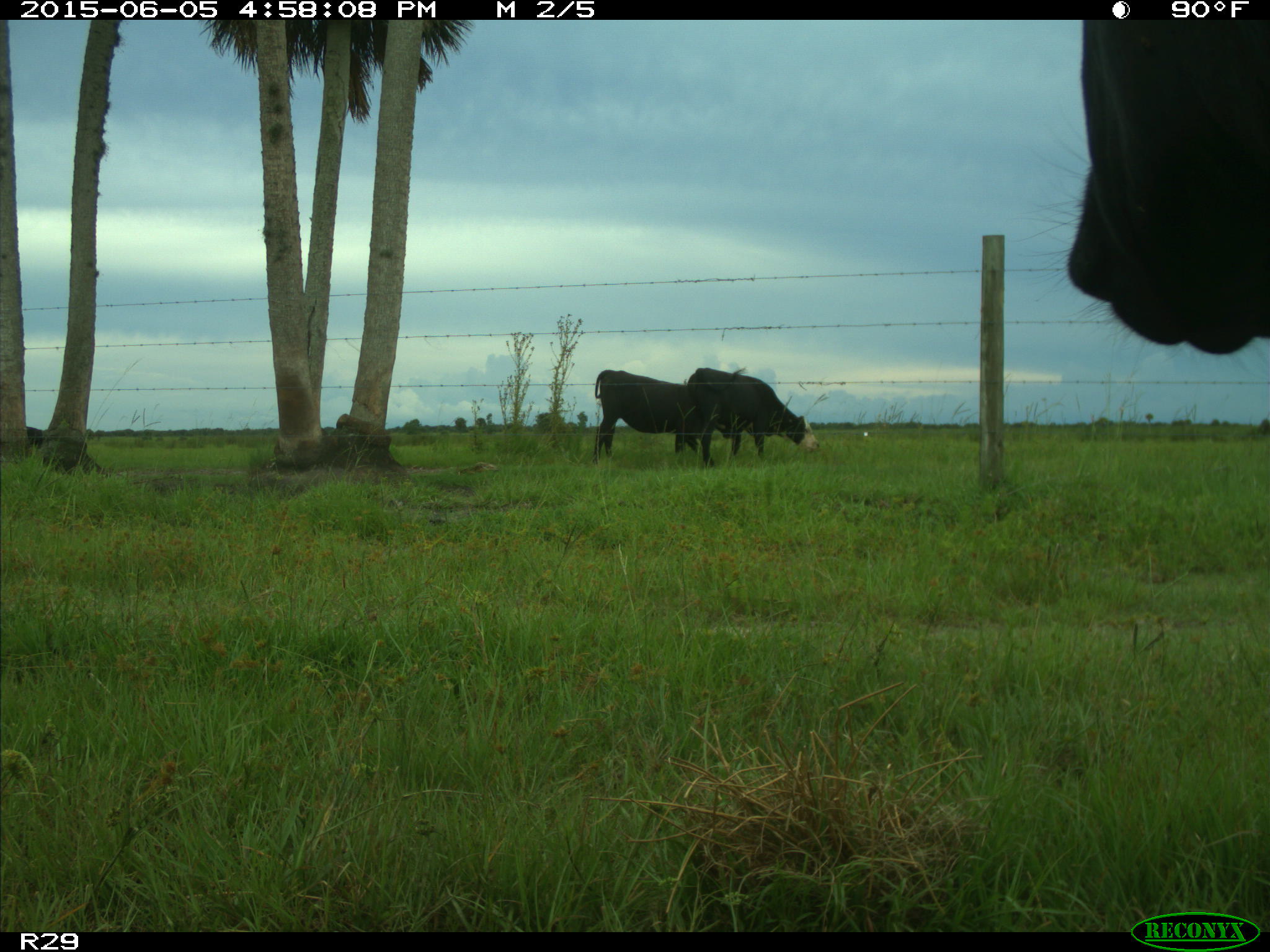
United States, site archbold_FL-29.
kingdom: Animalia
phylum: Chordata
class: Mammalia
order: Artiodactyla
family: Bovidae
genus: Bos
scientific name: Bos taurus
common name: domestic cow